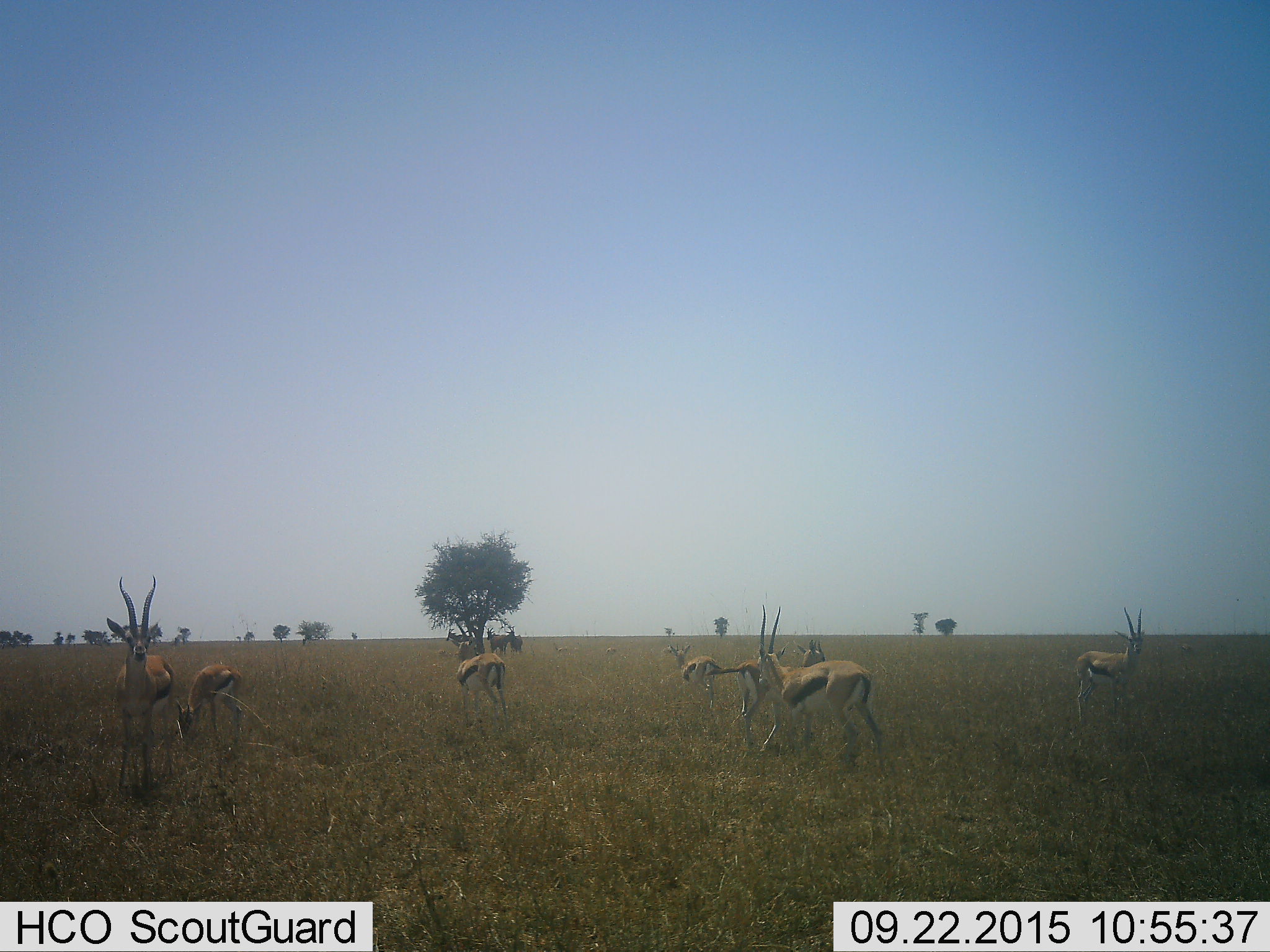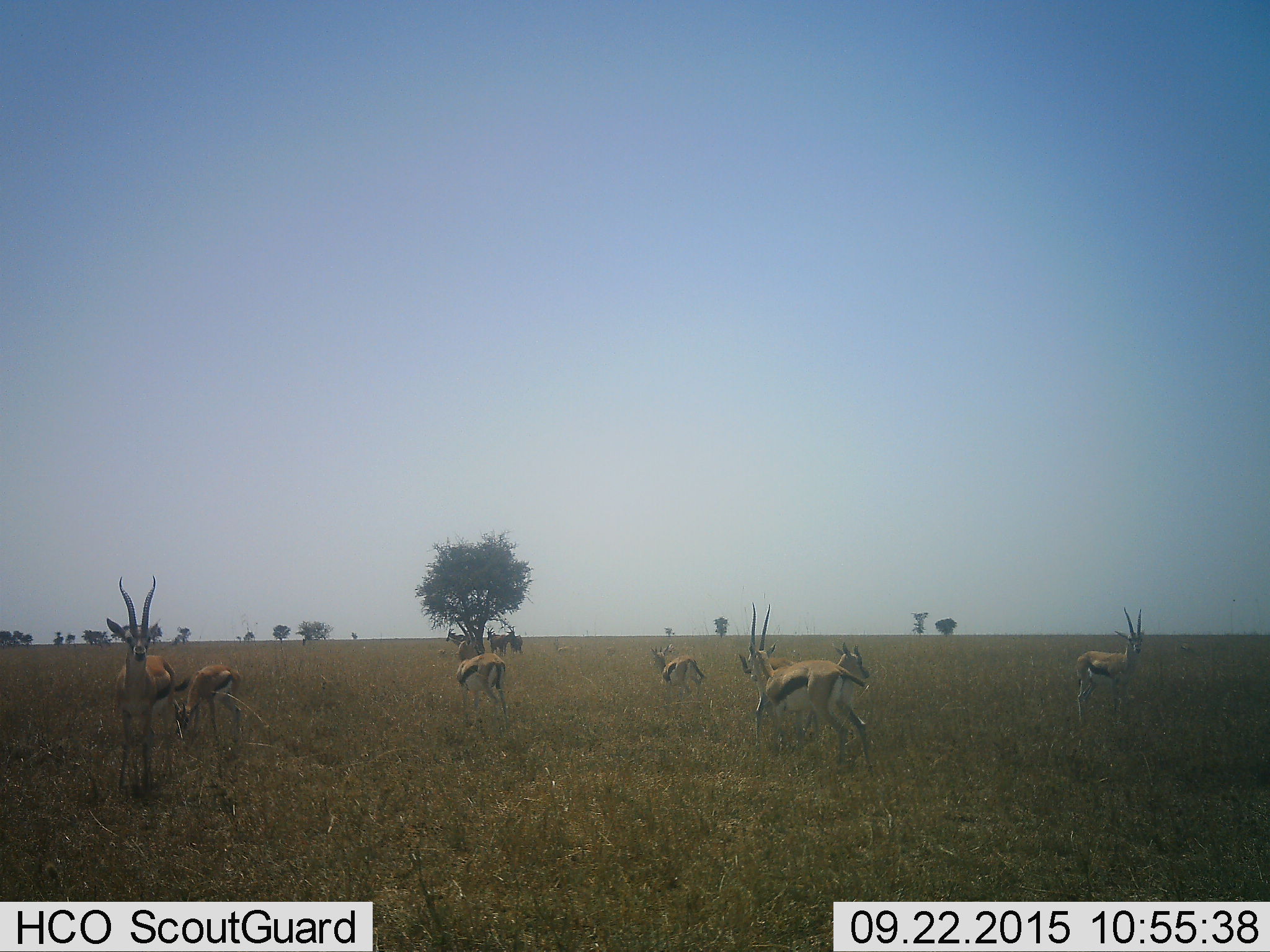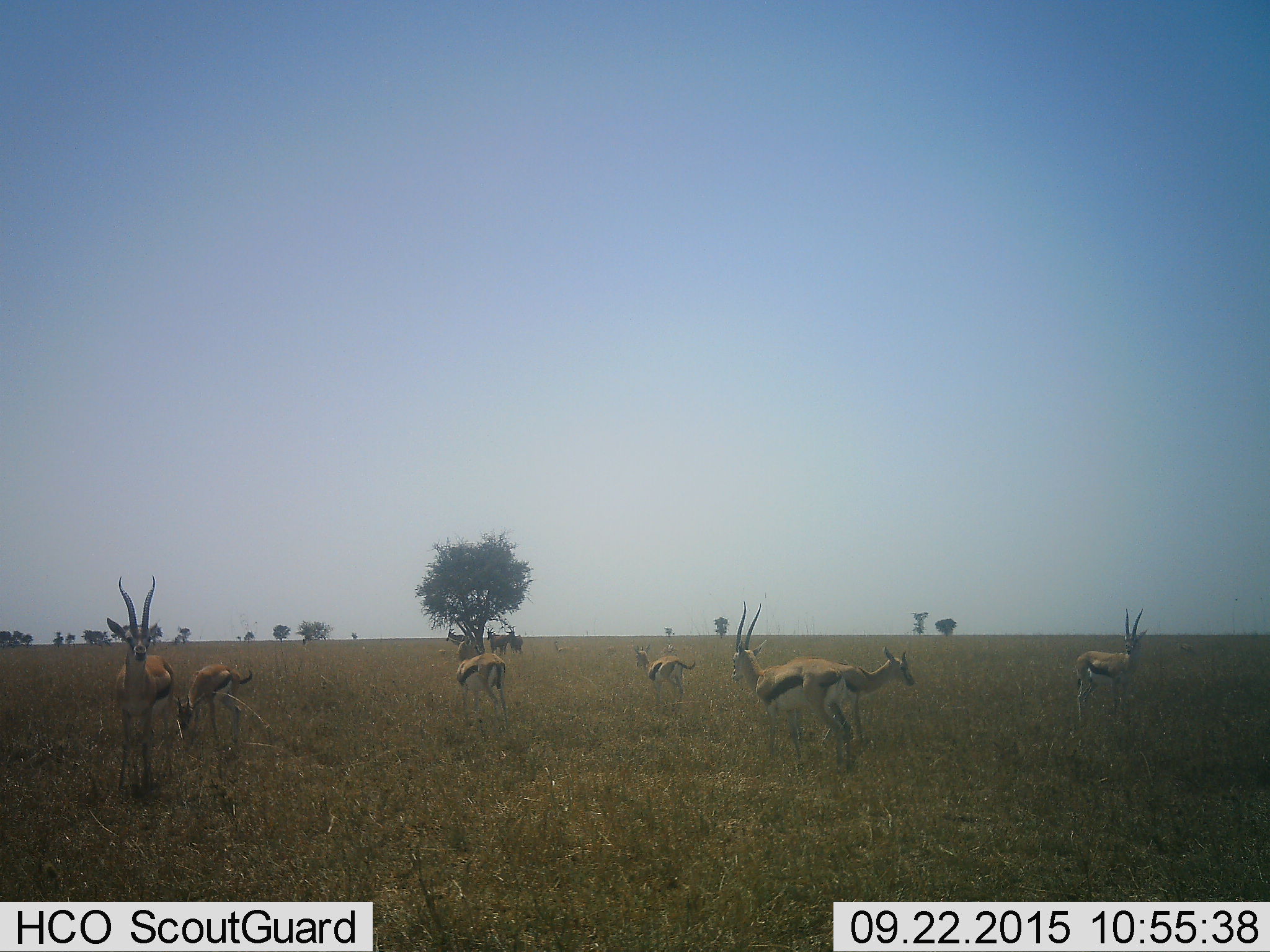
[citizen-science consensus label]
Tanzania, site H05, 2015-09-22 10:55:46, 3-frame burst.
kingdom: Animalia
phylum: Chordata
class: Mammalia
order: Artiodactyla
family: Bovidae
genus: Eudorcas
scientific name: Eudorcas thomsonii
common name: thomson's gazelle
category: gazellethomsons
Gazellethomsons (thomson's gazelle) (Eudorcas thomsonii), count 11-50. Behavior (volunteer vote fractions): standing 88%, resting 0%, moving 62%, interacting 12%. Young present (vote fraction): 0%. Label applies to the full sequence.